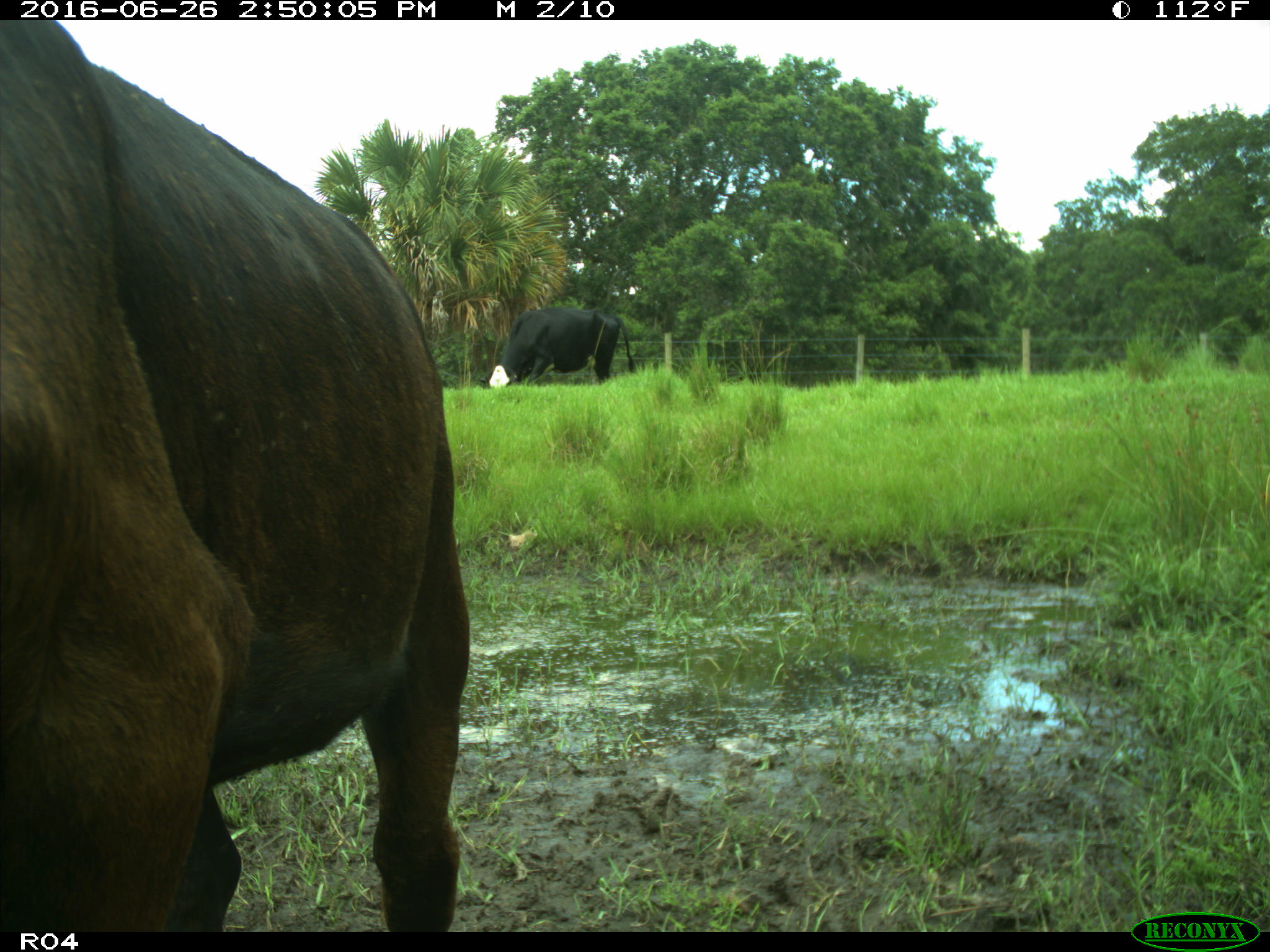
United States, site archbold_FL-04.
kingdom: Animalia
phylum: Chordata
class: Mammalia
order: Artiodactyla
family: Bovidae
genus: Bos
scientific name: Bos taurus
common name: domestic cow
Bos taurus (domestic cow).